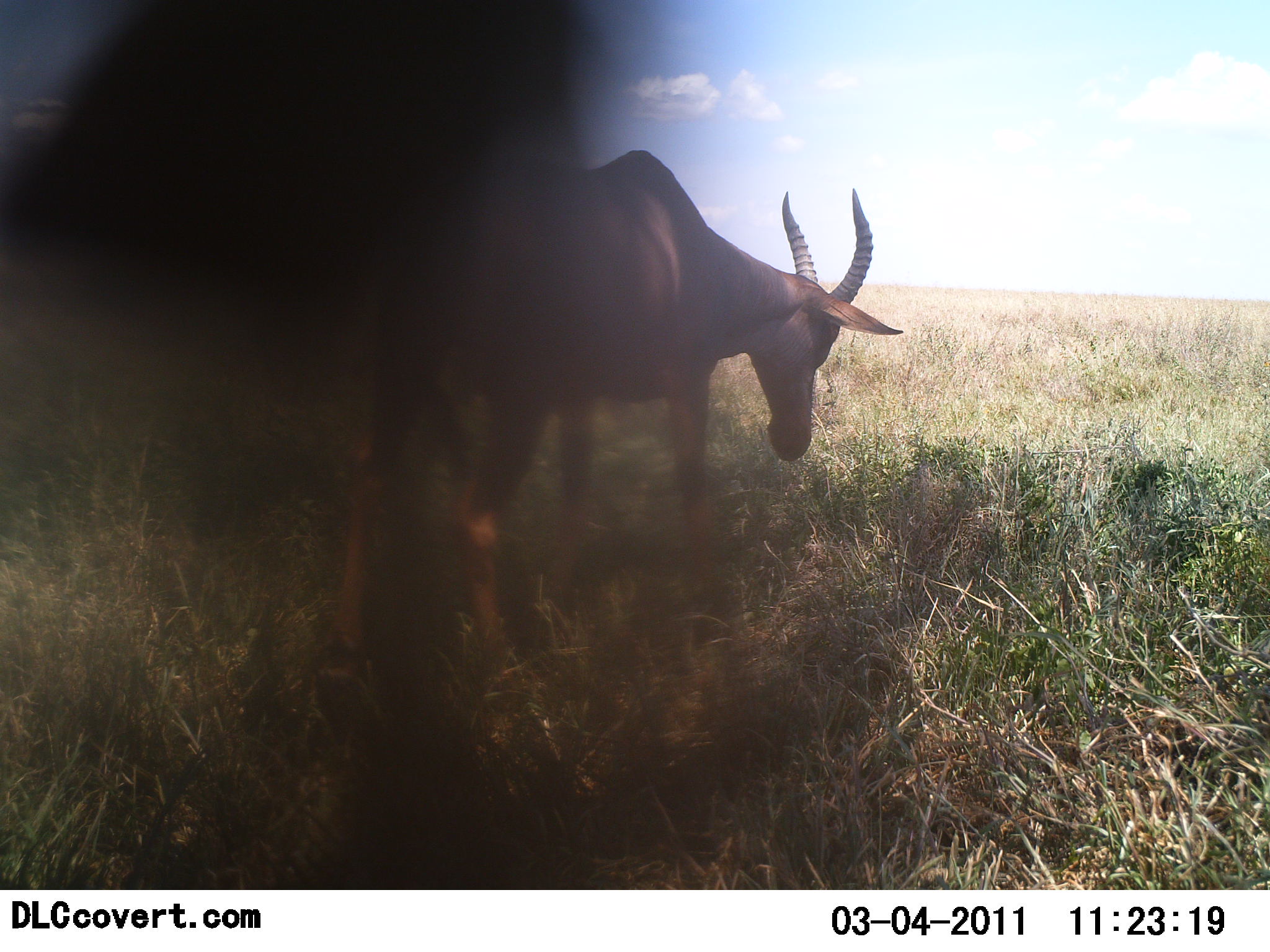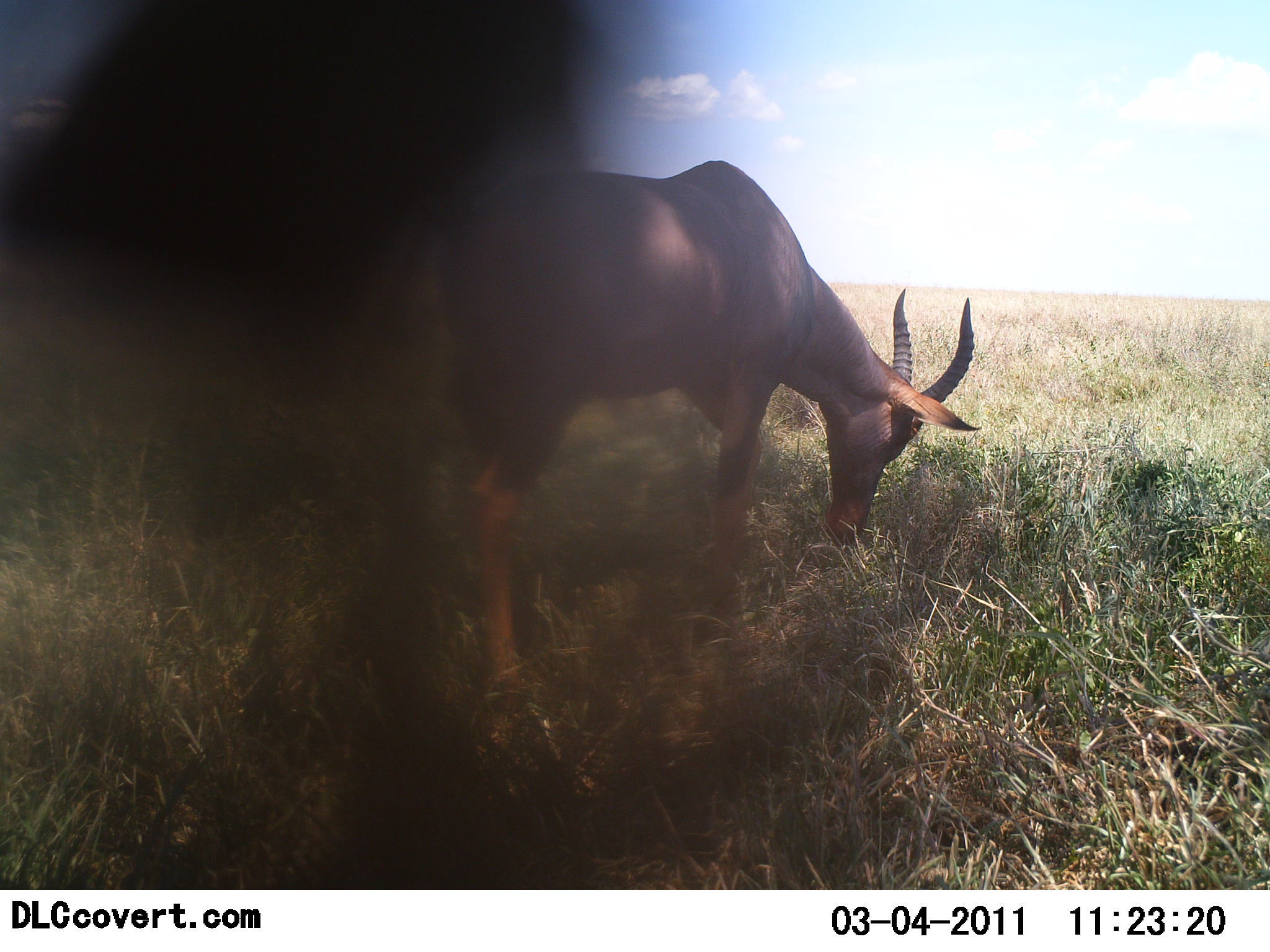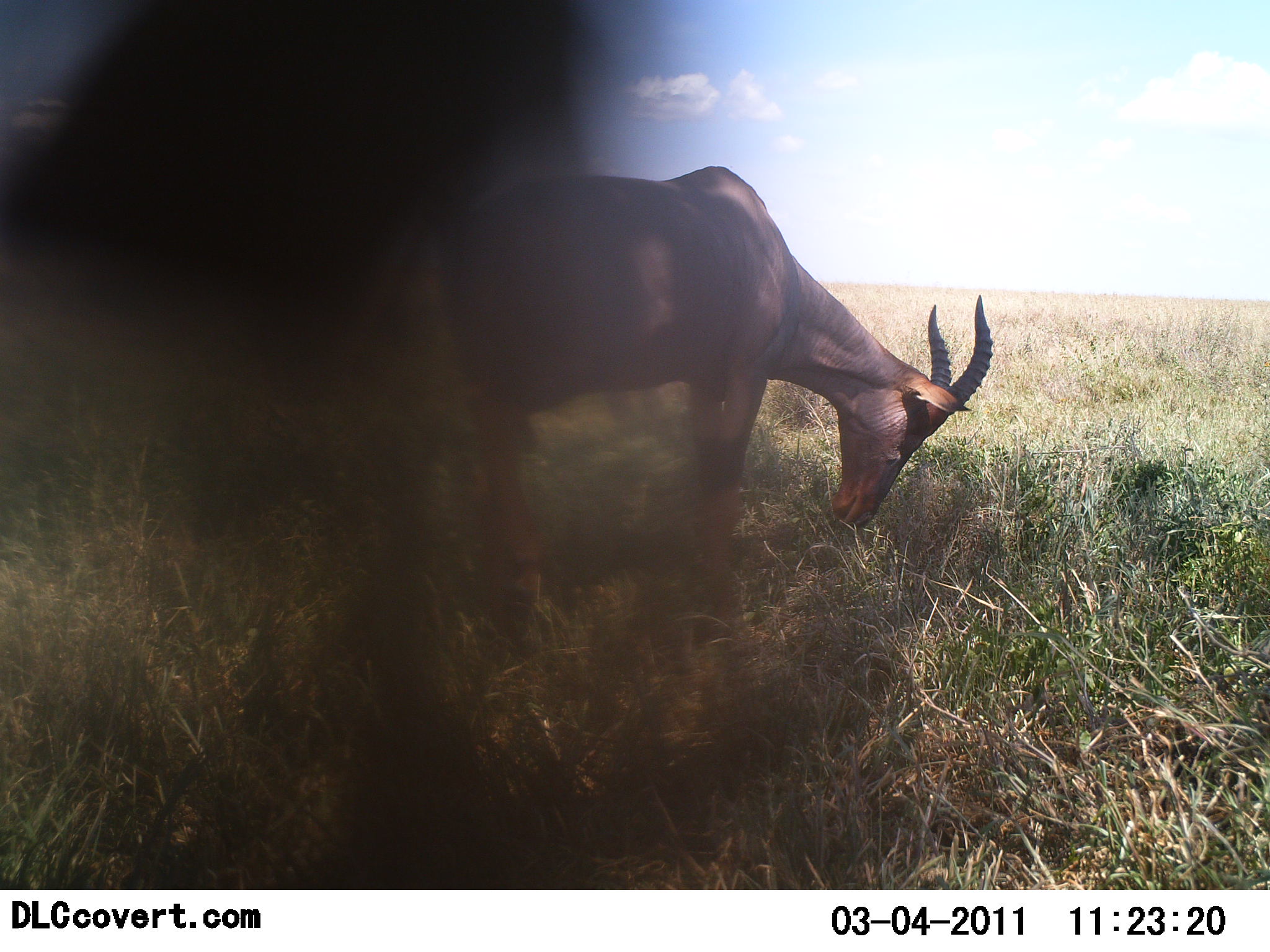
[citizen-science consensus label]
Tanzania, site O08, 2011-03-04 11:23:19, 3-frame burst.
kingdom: Animalia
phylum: Chordata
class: Mammalia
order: Artiodactyla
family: Bovidae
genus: Damaliscus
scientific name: Damaliscus lunatus jimela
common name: topi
Topi (Damaliscus lunatus jimela), count 1. Behavior (volunteer vote fractions): standing 31%, resting 0%, moving 15%, interacting 0%. Young present (vote fraction): 0%. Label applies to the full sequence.